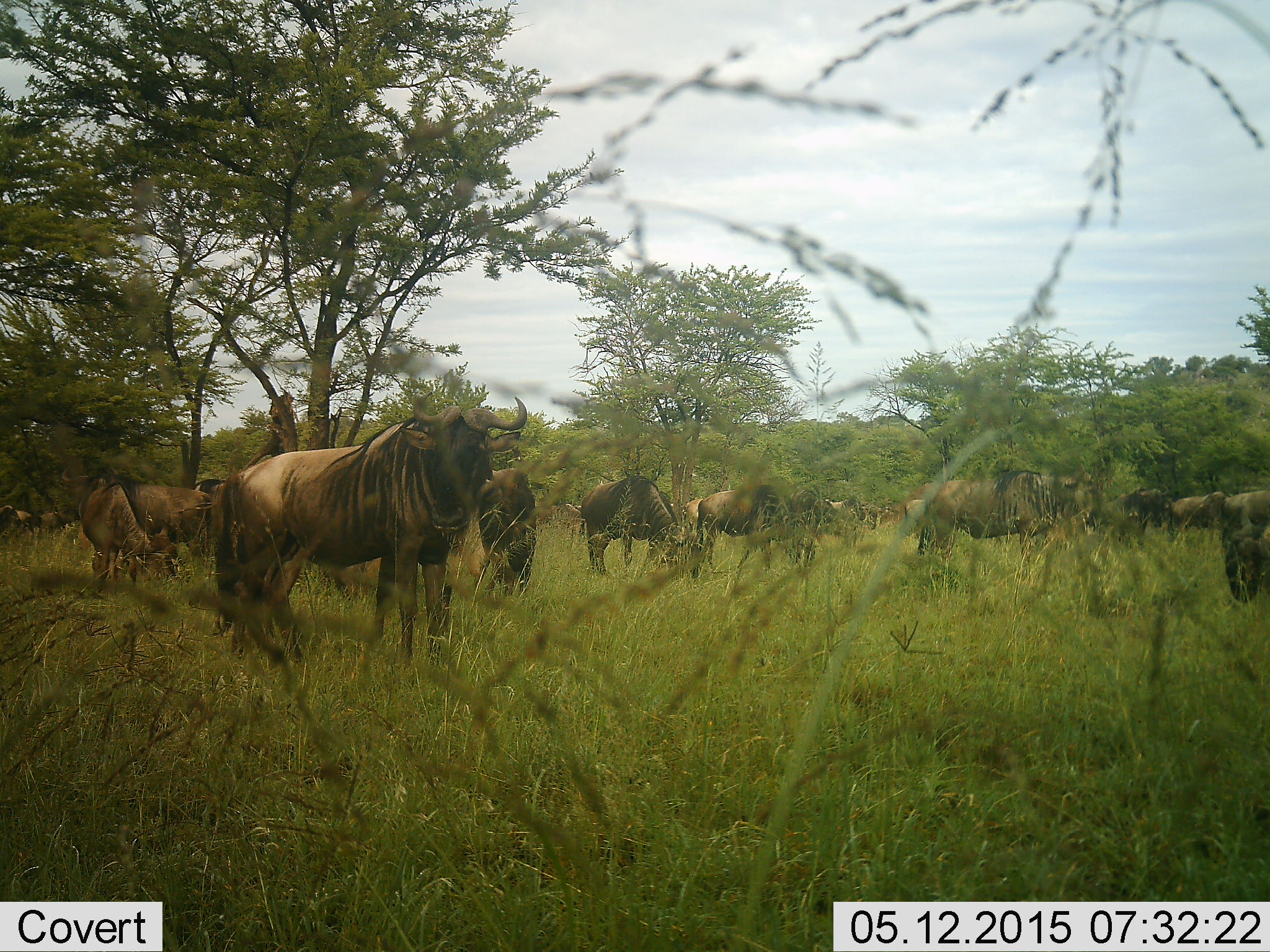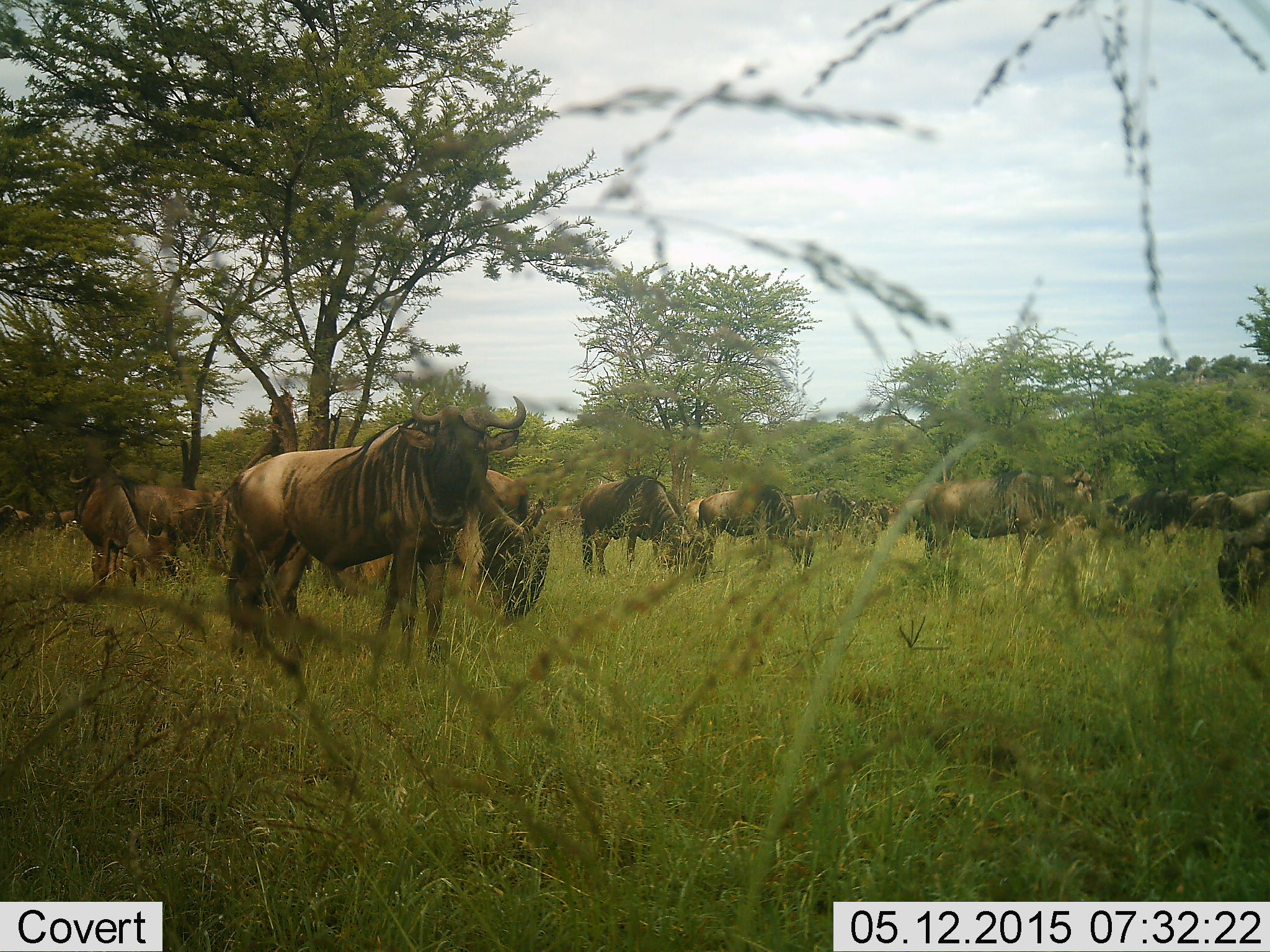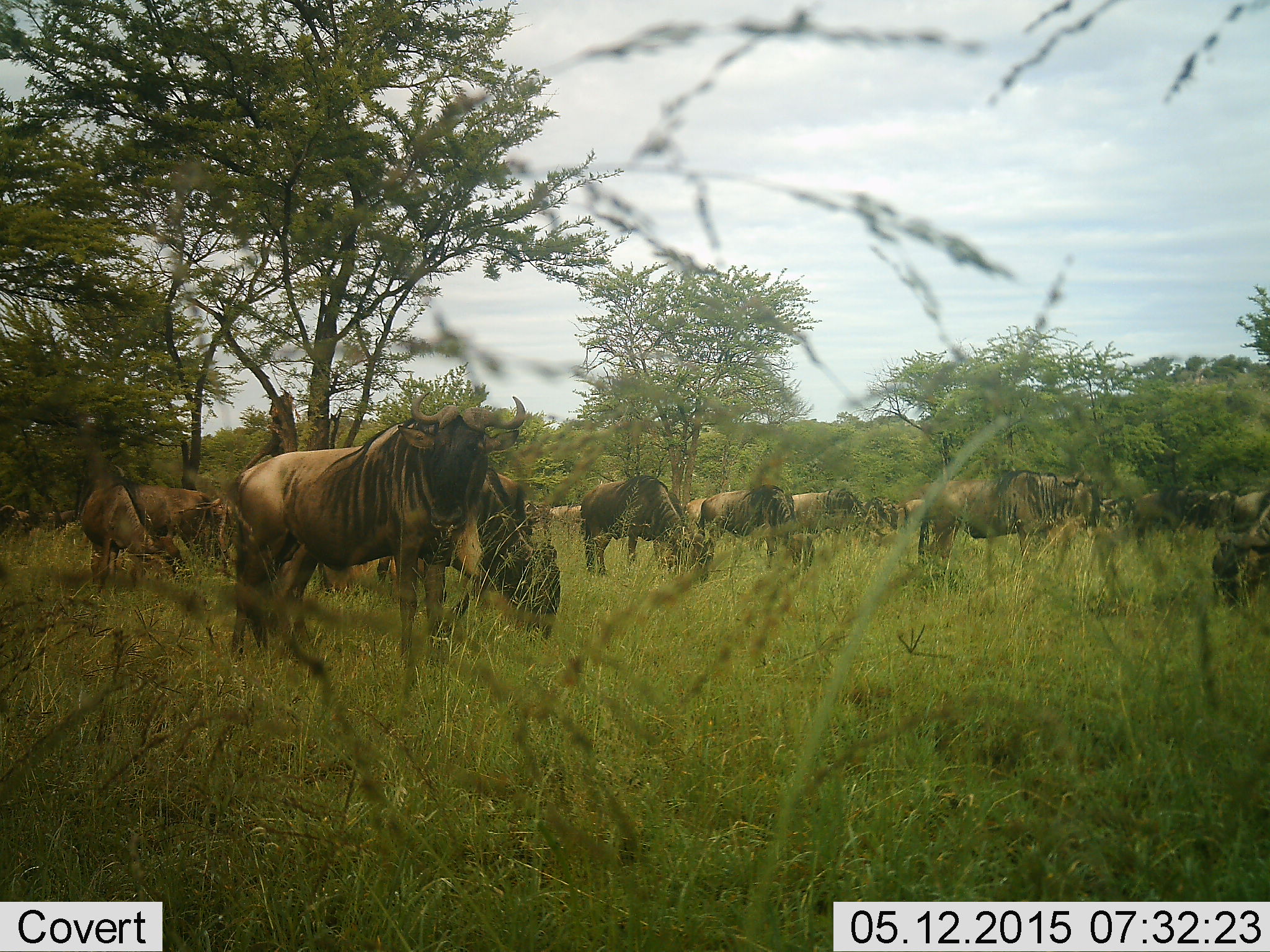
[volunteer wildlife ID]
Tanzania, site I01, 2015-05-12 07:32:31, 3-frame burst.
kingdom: Animalia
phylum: Chordata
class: Mammalia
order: Artiodactyla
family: Bovidae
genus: Connochaetes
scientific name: Connochaetes taurinus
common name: blue wildebeest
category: wildebeest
Wildebeest (blue wildebeest) (Connochaetes taurinus), count 11-50. Behavior (volunteer vote fractions): standing 80%, resting 20%, moving 20%, interacting 10%. Young present (vote fraction): 10%. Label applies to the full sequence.